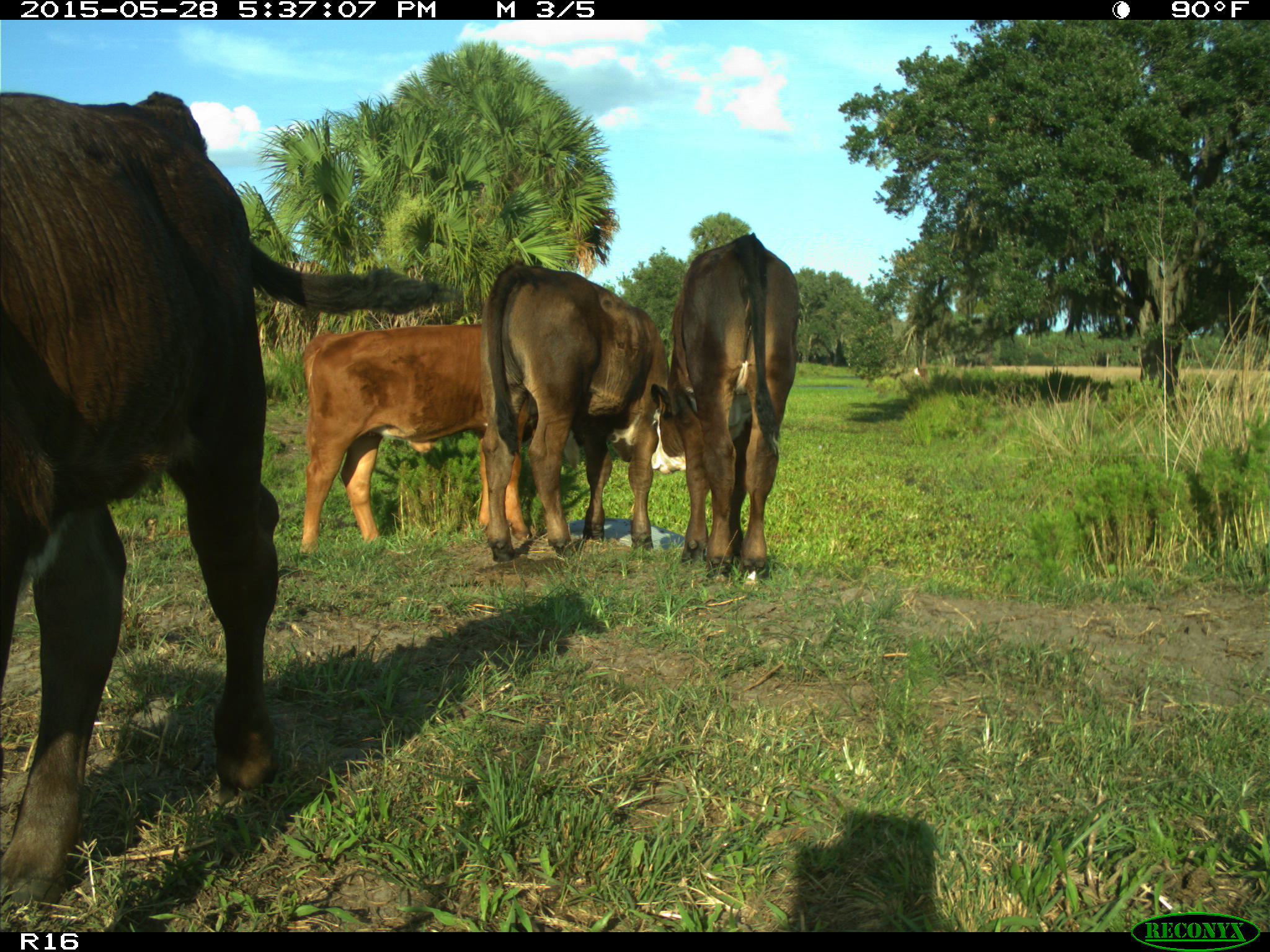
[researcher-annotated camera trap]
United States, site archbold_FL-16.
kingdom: Animalia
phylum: Chordata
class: Mammalia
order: Artiodactyla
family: Bovidae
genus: Bos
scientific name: Bos taurus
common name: domestic cow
Bos taurus (domestic cow).